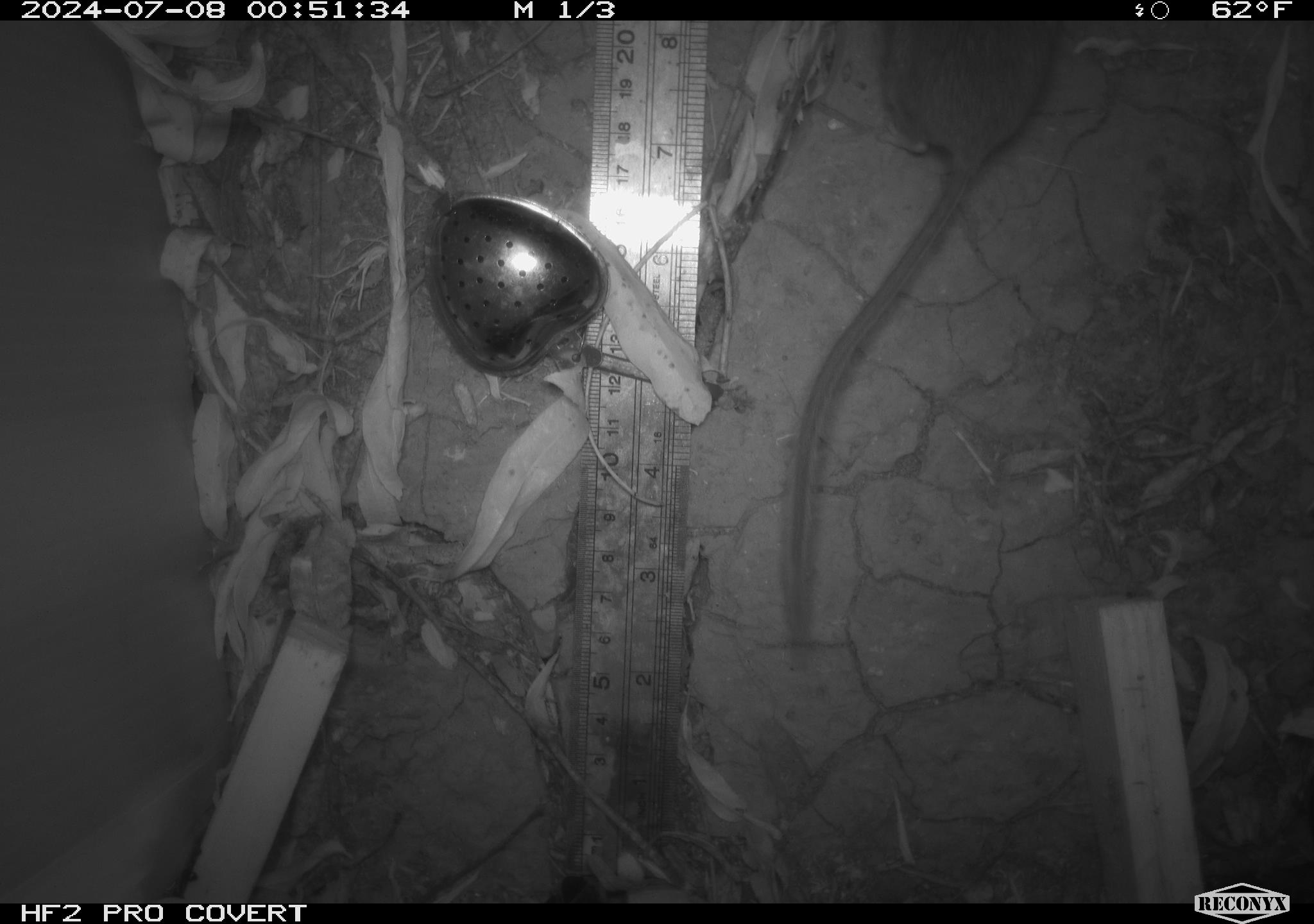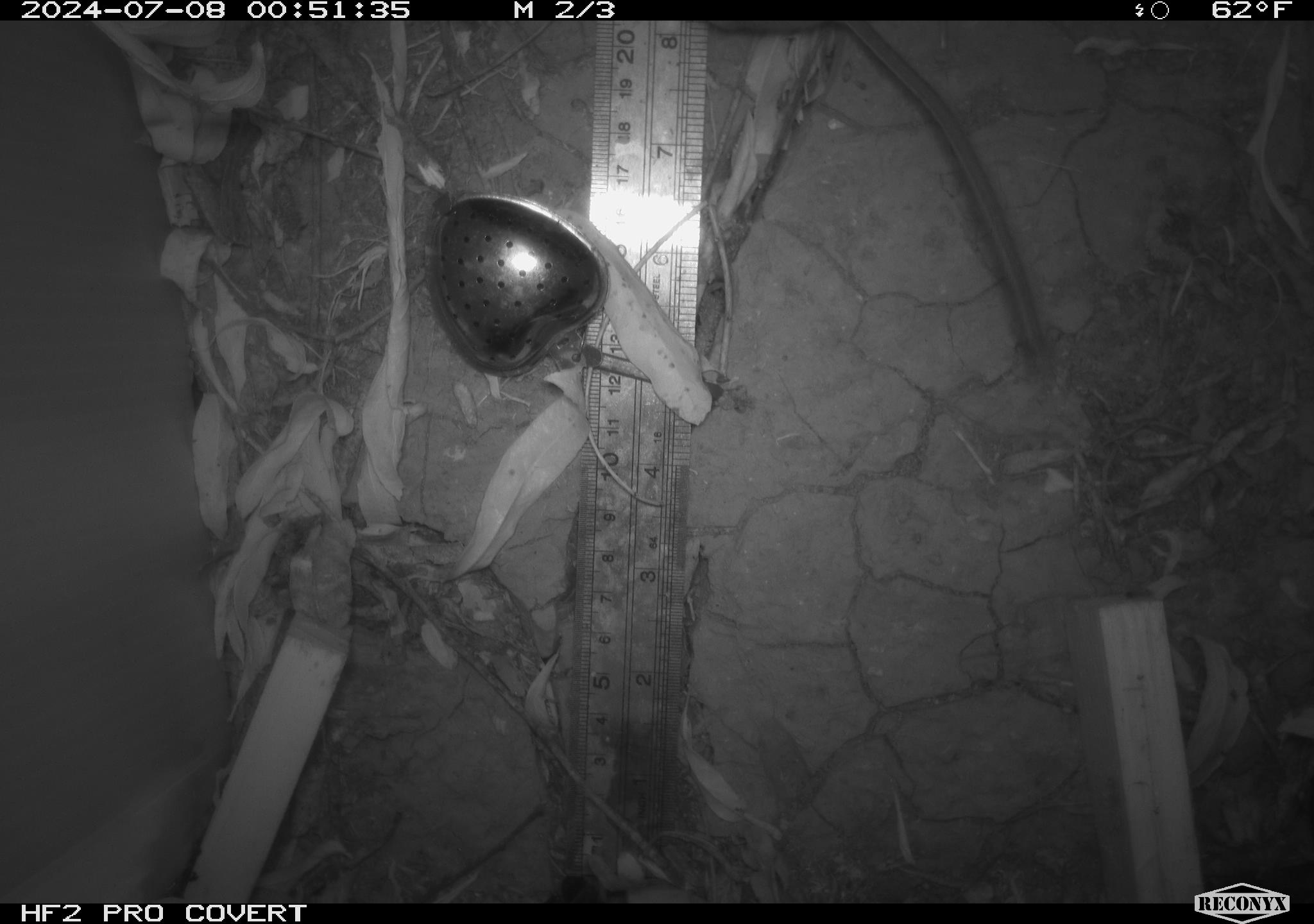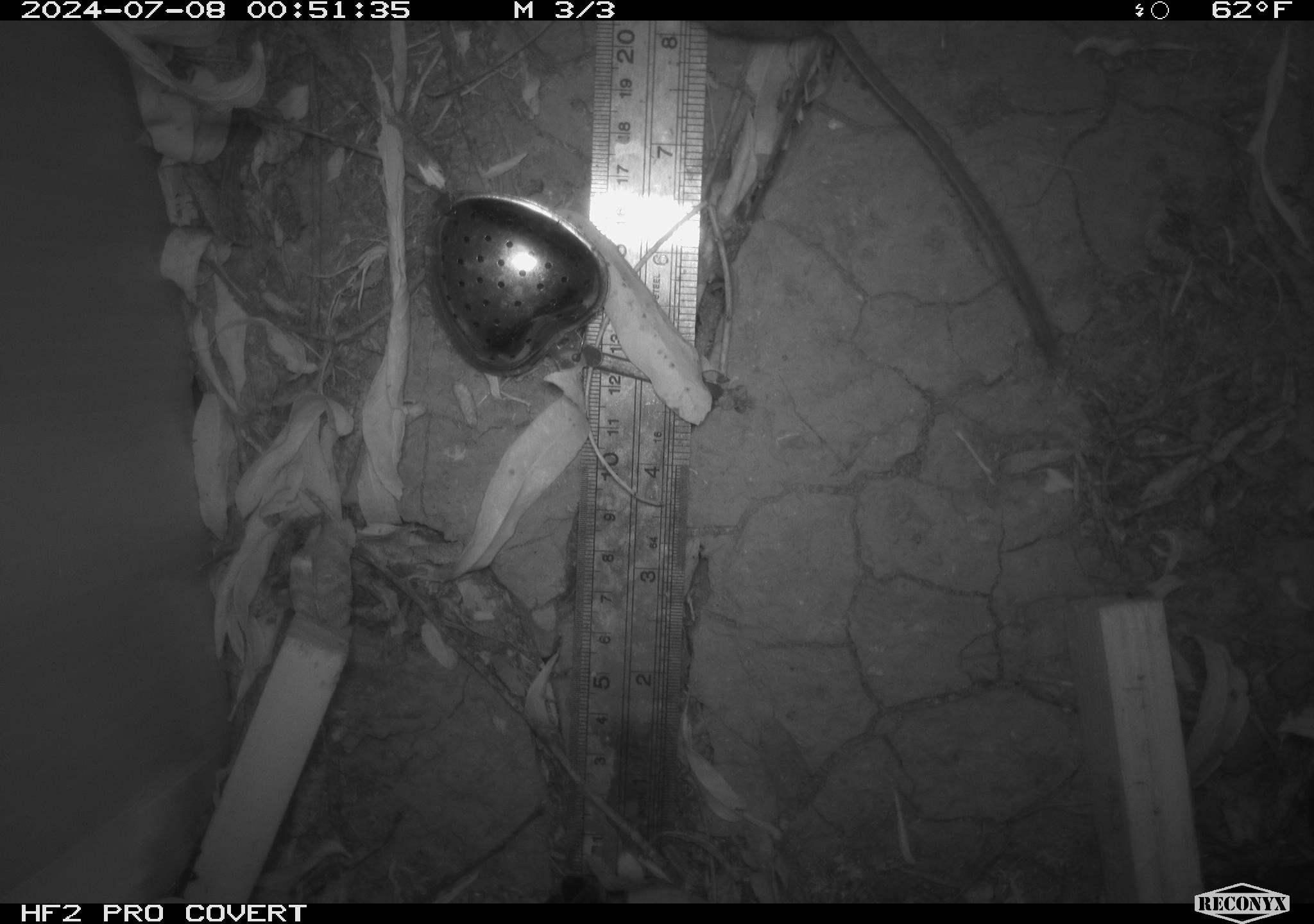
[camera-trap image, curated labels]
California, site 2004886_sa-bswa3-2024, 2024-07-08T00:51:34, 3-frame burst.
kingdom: Animalia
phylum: Chordata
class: Mammalia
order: Rodentia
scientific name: Rodentia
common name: mouse species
Mouse species (Rodentia).